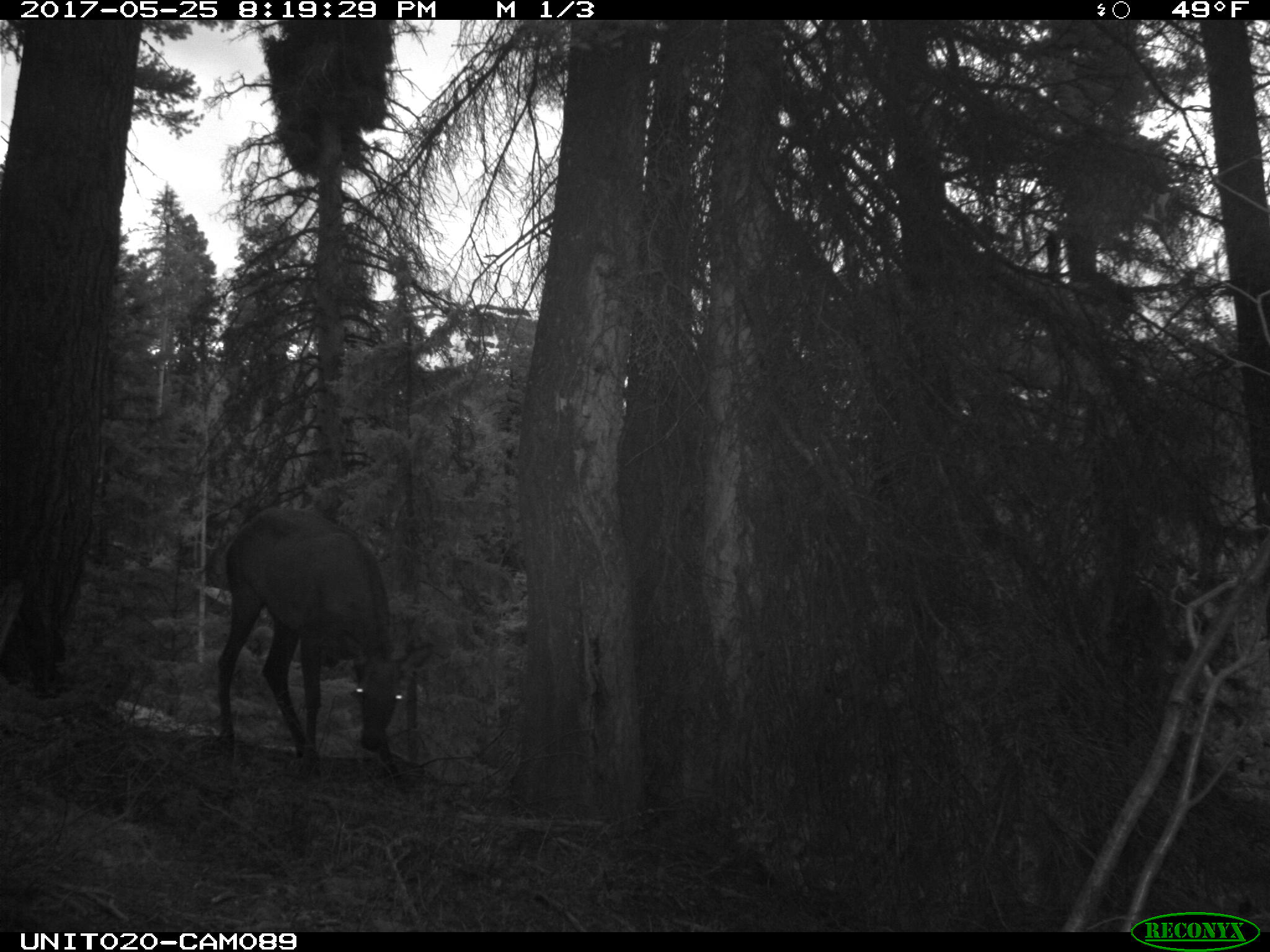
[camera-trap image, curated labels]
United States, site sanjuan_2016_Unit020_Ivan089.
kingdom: Animalia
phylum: Chordata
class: Mammalia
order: Artiodactyla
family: Cervidae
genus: Cervus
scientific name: Cervus elaphus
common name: red deer